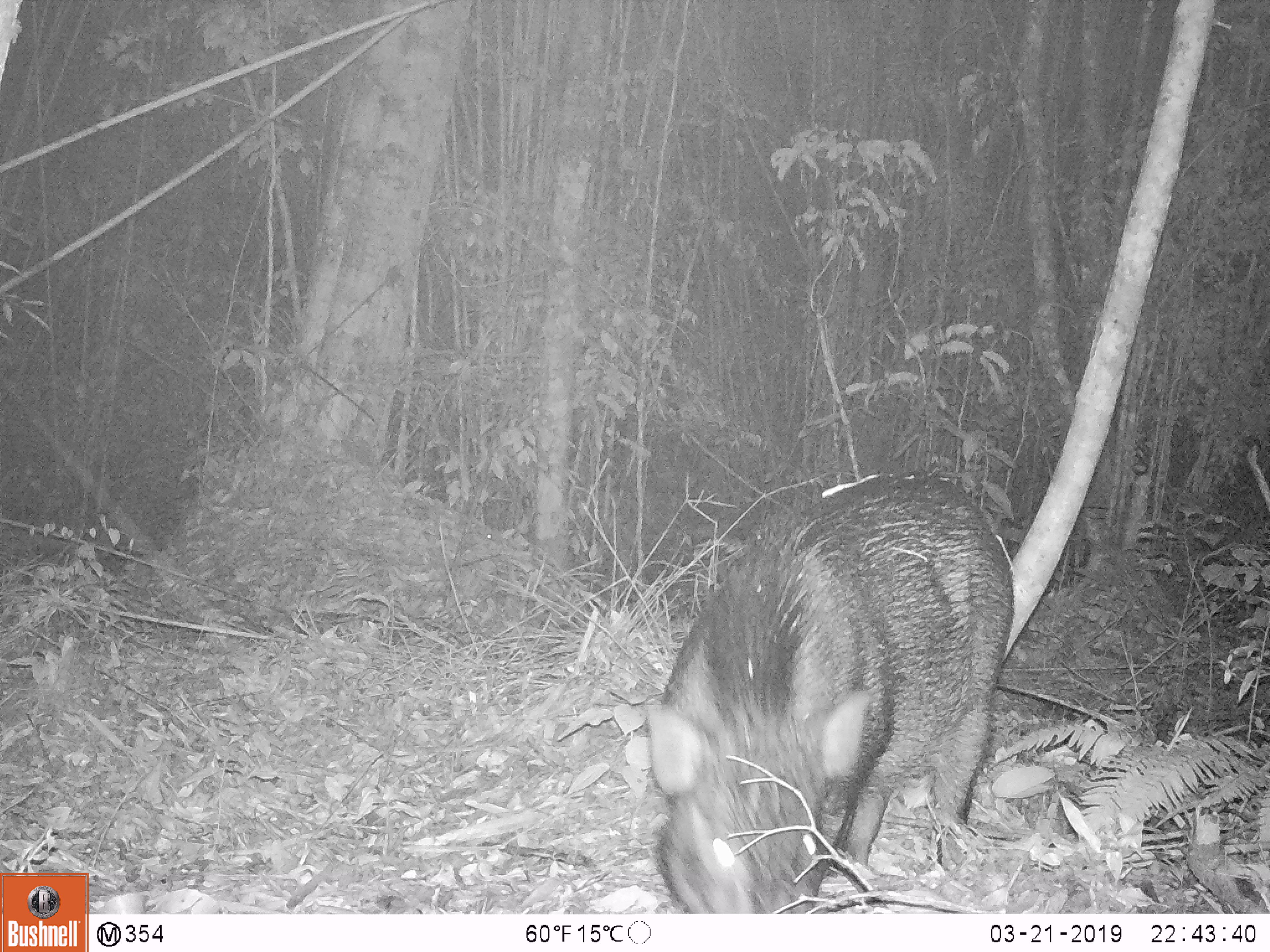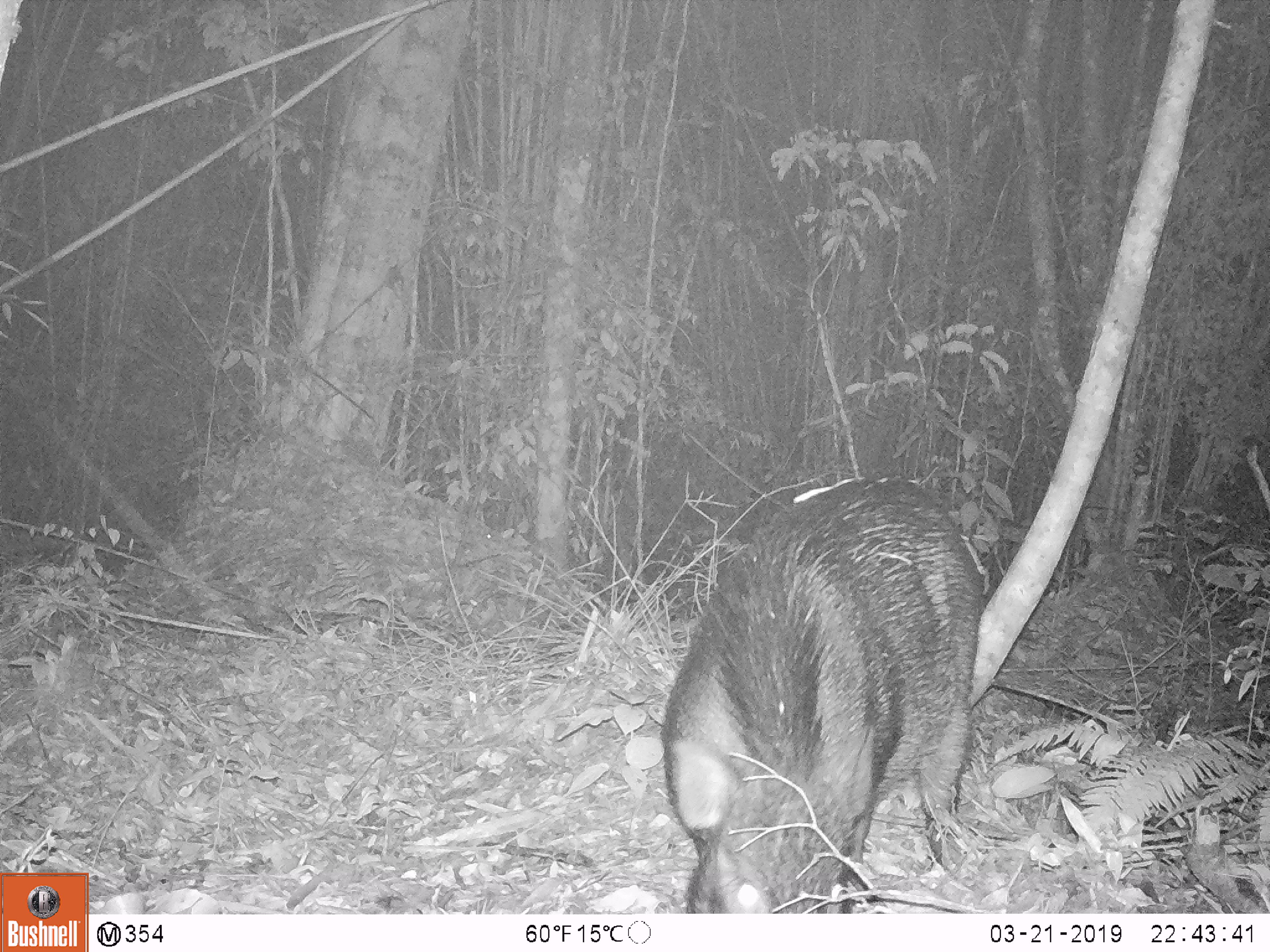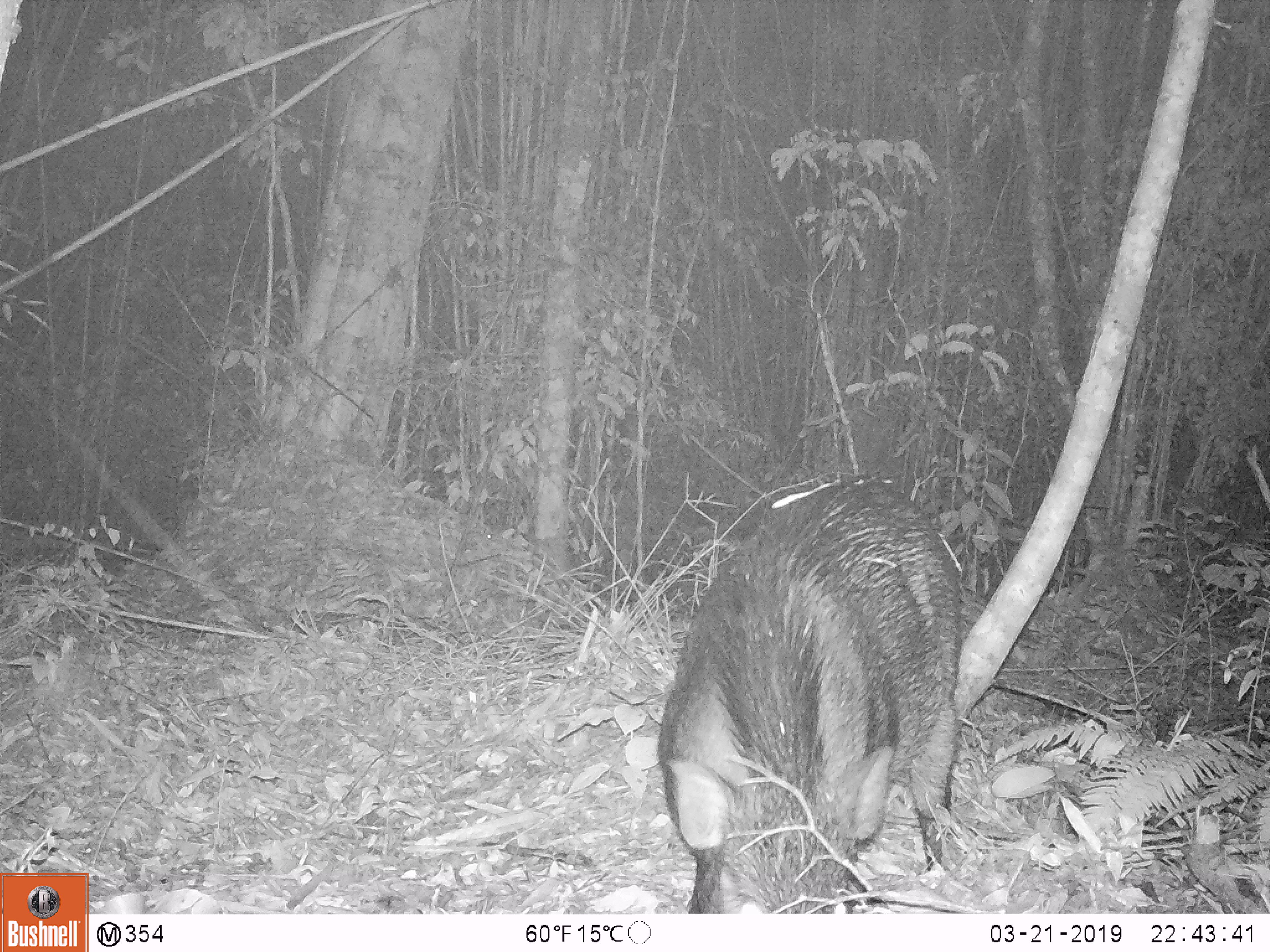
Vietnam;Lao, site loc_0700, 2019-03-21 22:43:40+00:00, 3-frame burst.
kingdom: Animalia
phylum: Chordata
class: Mammalia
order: Artiodactyla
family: Suidae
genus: Sus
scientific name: Sus scrofa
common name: eurasian wild pig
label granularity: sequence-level